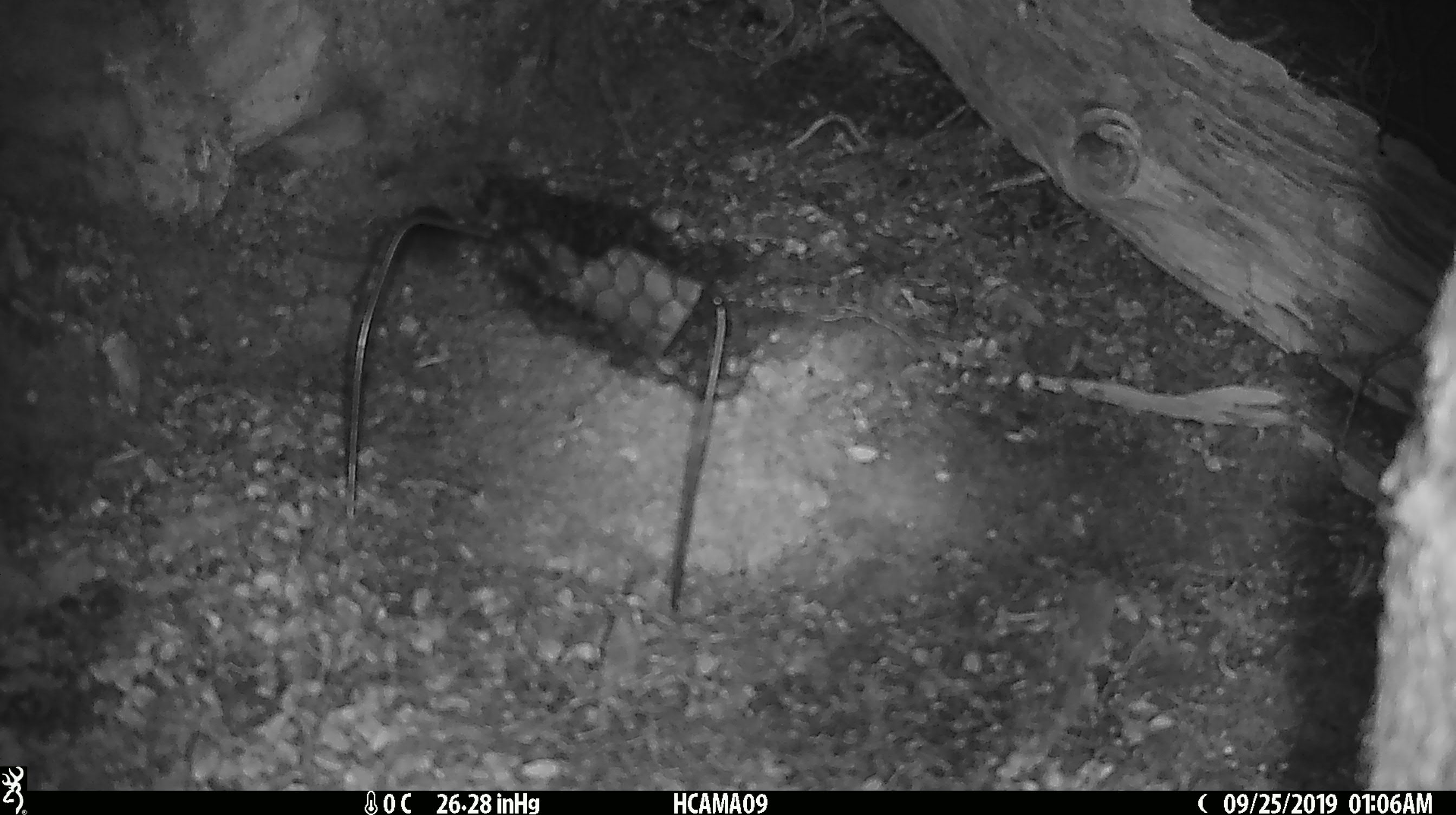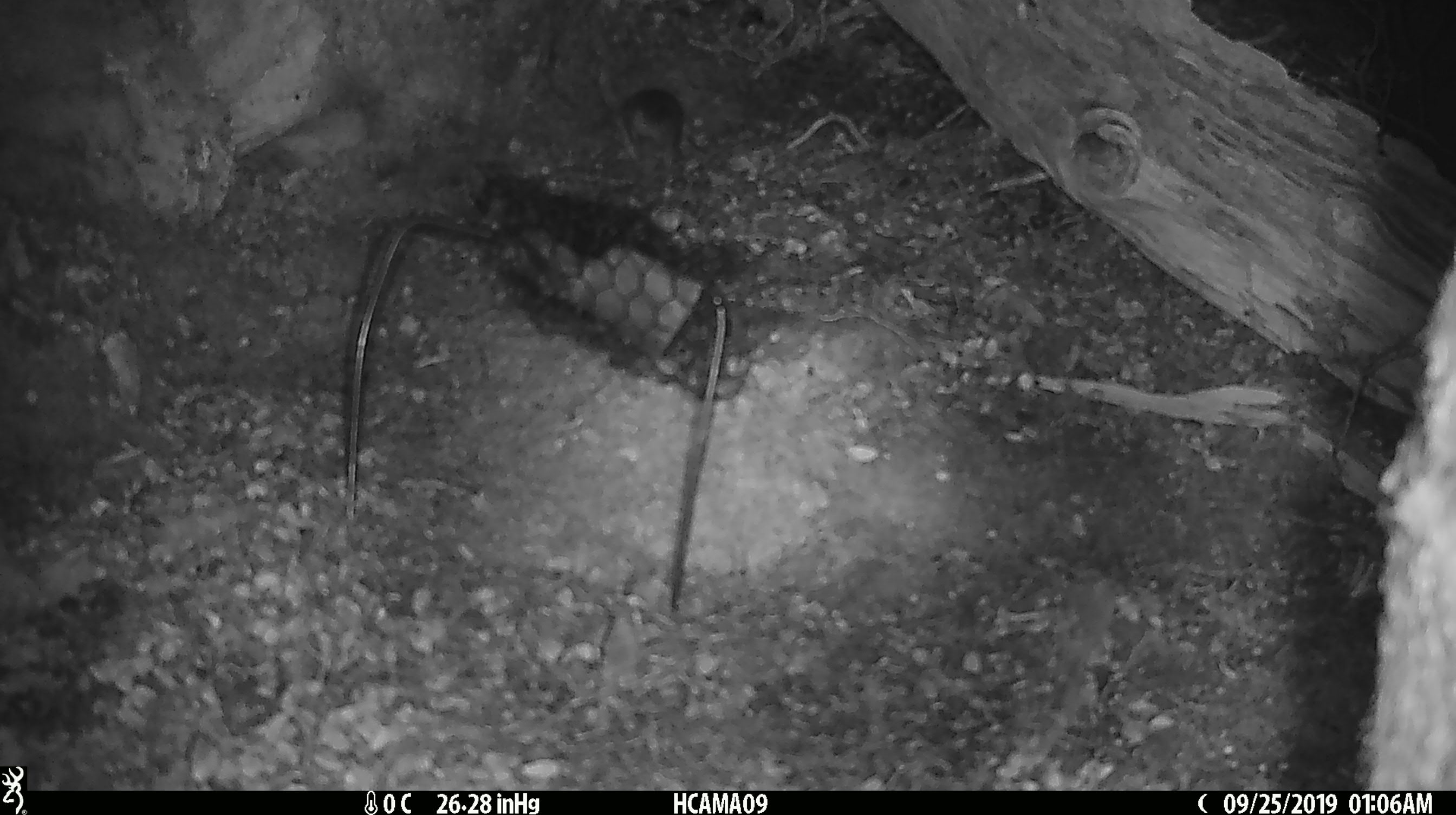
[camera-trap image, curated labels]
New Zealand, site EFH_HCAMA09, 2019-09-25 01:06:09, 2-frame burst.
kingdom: Animalia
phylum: Chordata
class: Mammalia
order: Rodentia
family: Muridae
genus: Mus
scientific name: Mus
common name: mouse